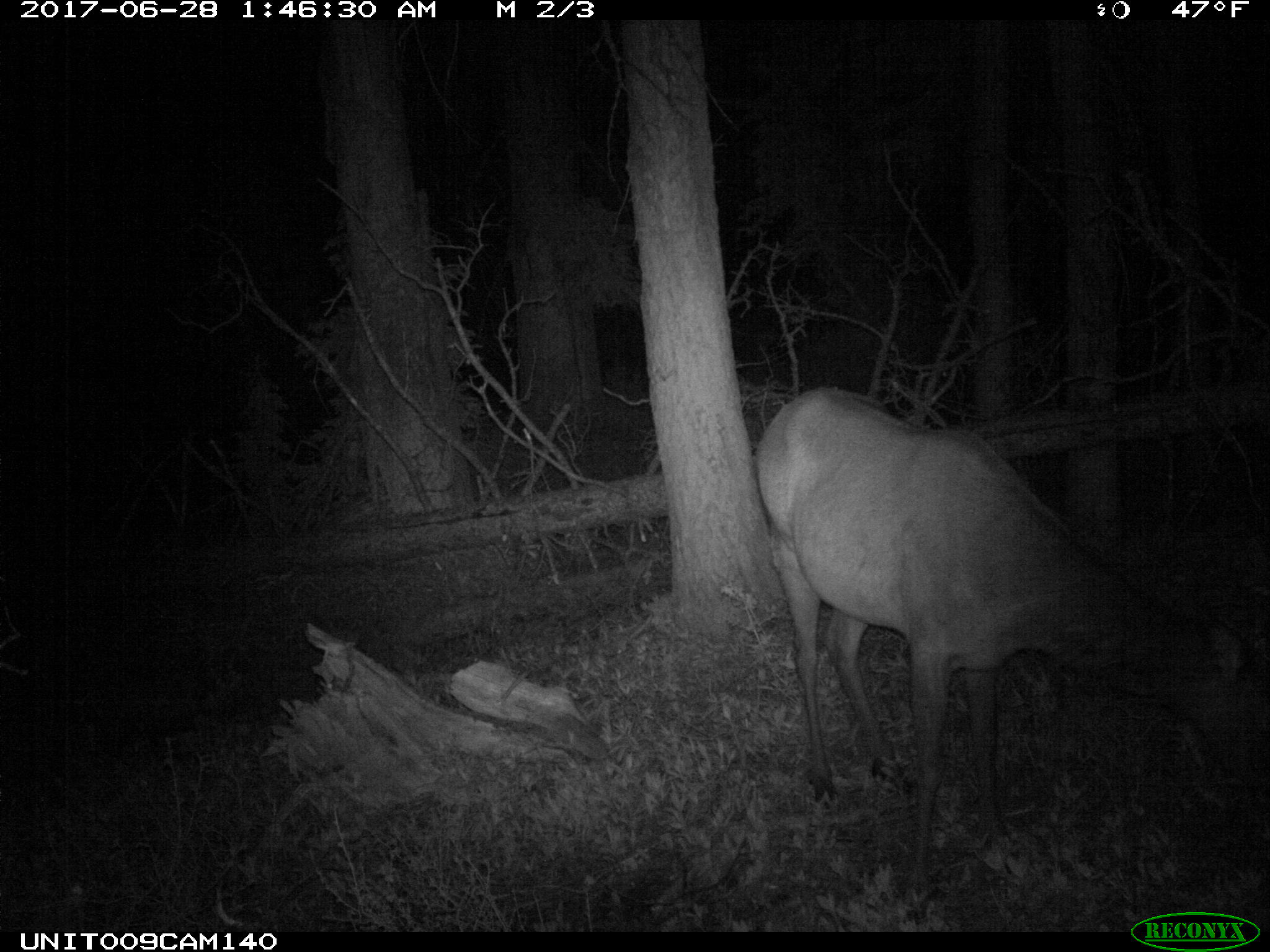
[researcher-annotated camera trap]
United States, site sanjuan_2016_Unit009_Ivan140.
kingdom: Animalia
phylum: Chordata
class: Mammalia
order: Artiodactyla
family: Cervidae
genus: Cervus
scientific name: Cervus elaphus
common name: red deer